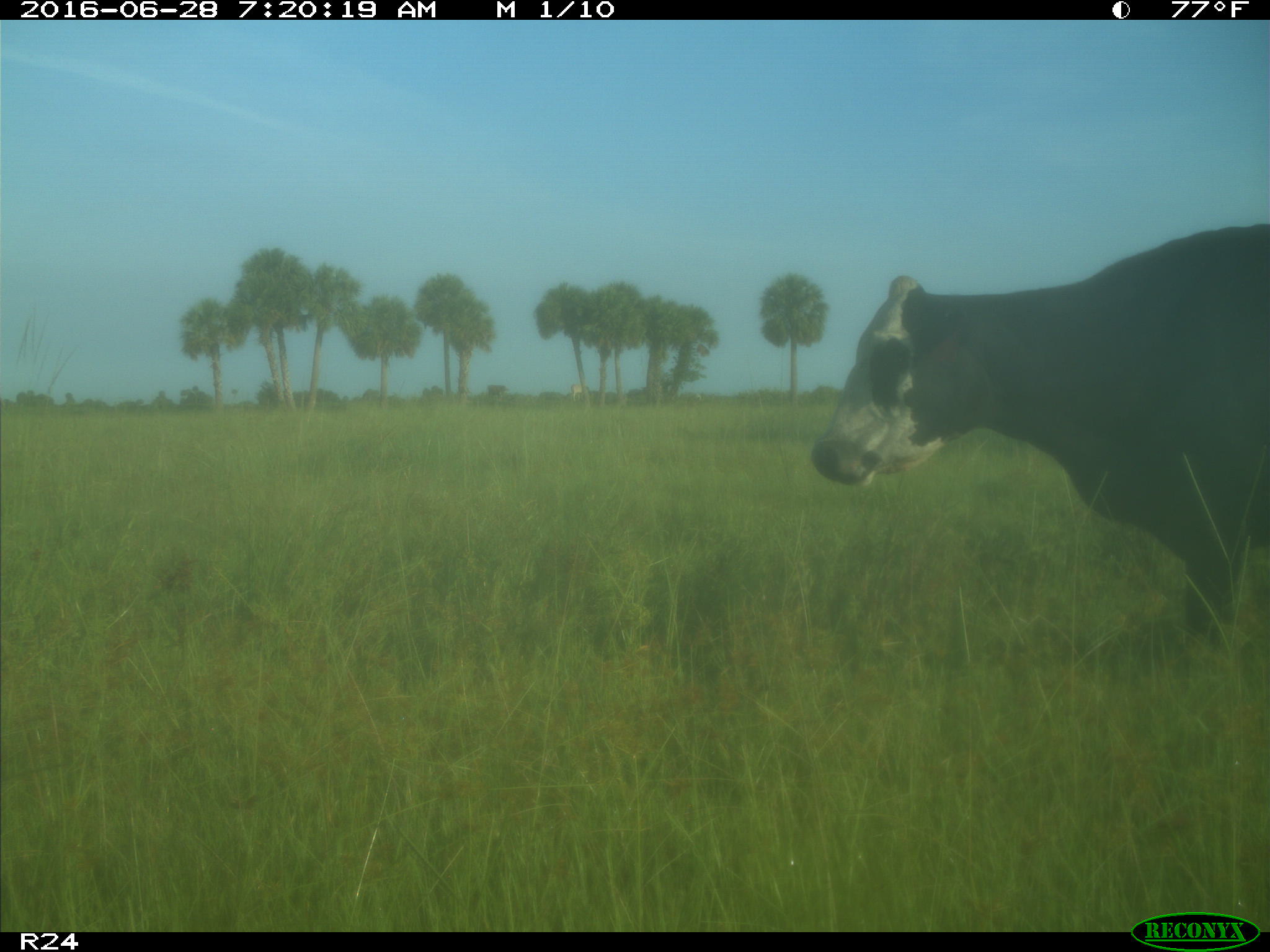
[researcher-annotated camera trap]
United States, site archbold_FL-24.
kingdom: Animalia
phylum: Chordata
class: Mammalia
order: Artiodactyla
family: Bovidae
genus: Bos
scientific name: Bos taurus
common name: domestic cow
Bos taurus (domestic cow).